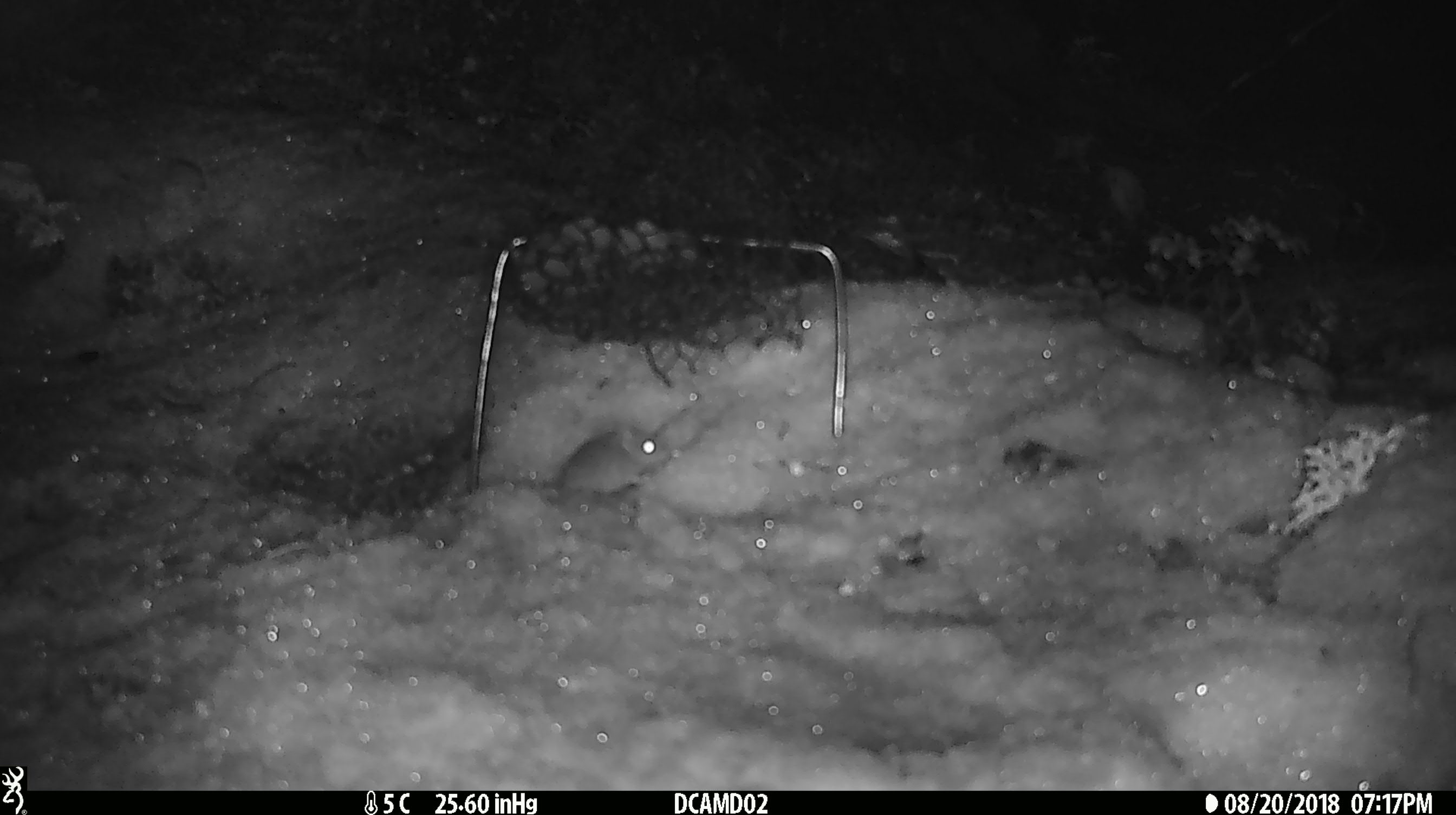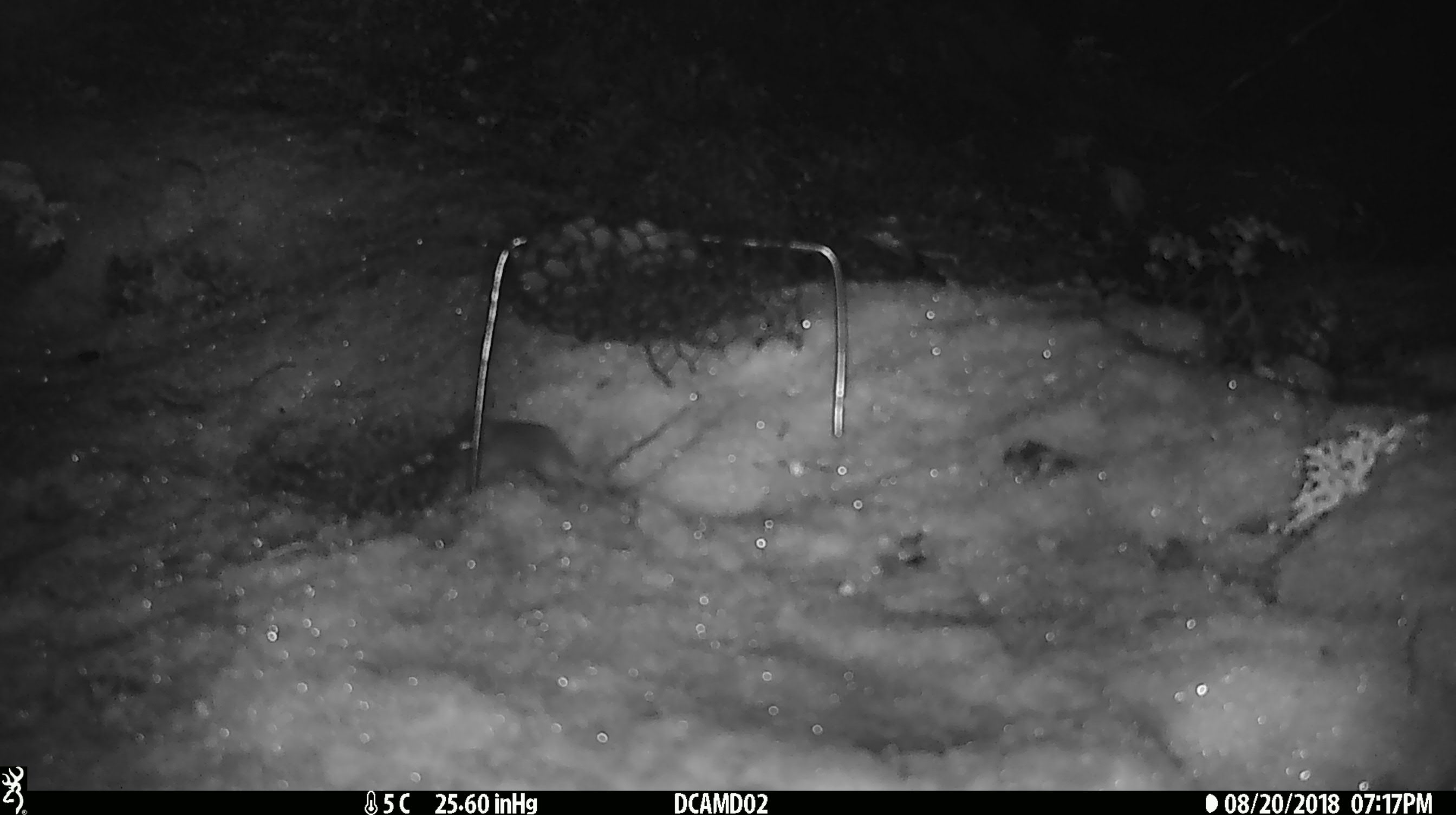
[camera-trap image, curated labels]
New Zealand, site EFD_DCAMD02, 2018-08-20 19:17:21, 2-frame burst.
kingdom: Animalia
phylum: Chordata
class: Mammalia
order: Rodentia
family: Muridae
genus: Mus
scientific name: Mus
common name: mouse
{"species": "mouse (Mus)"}